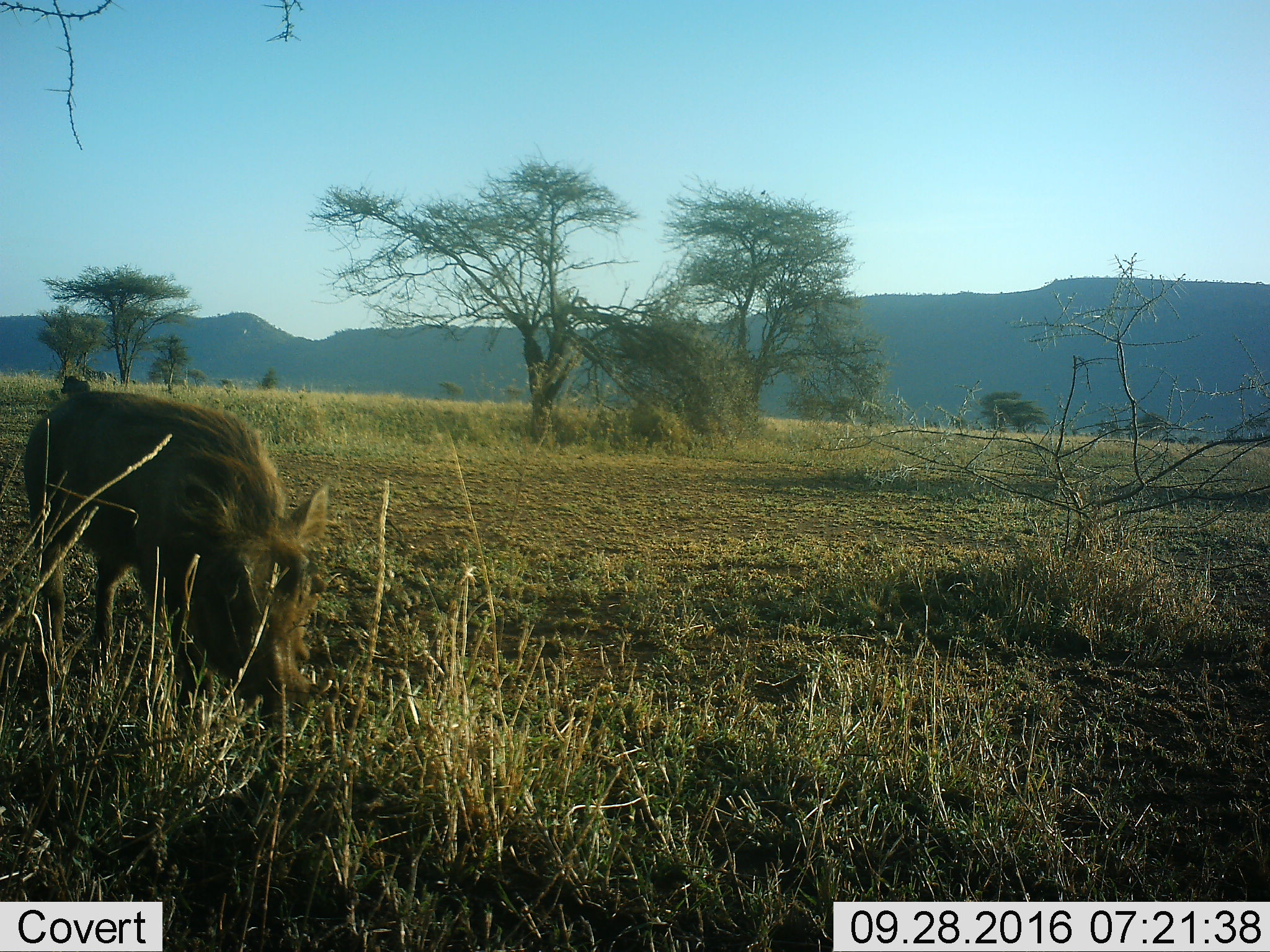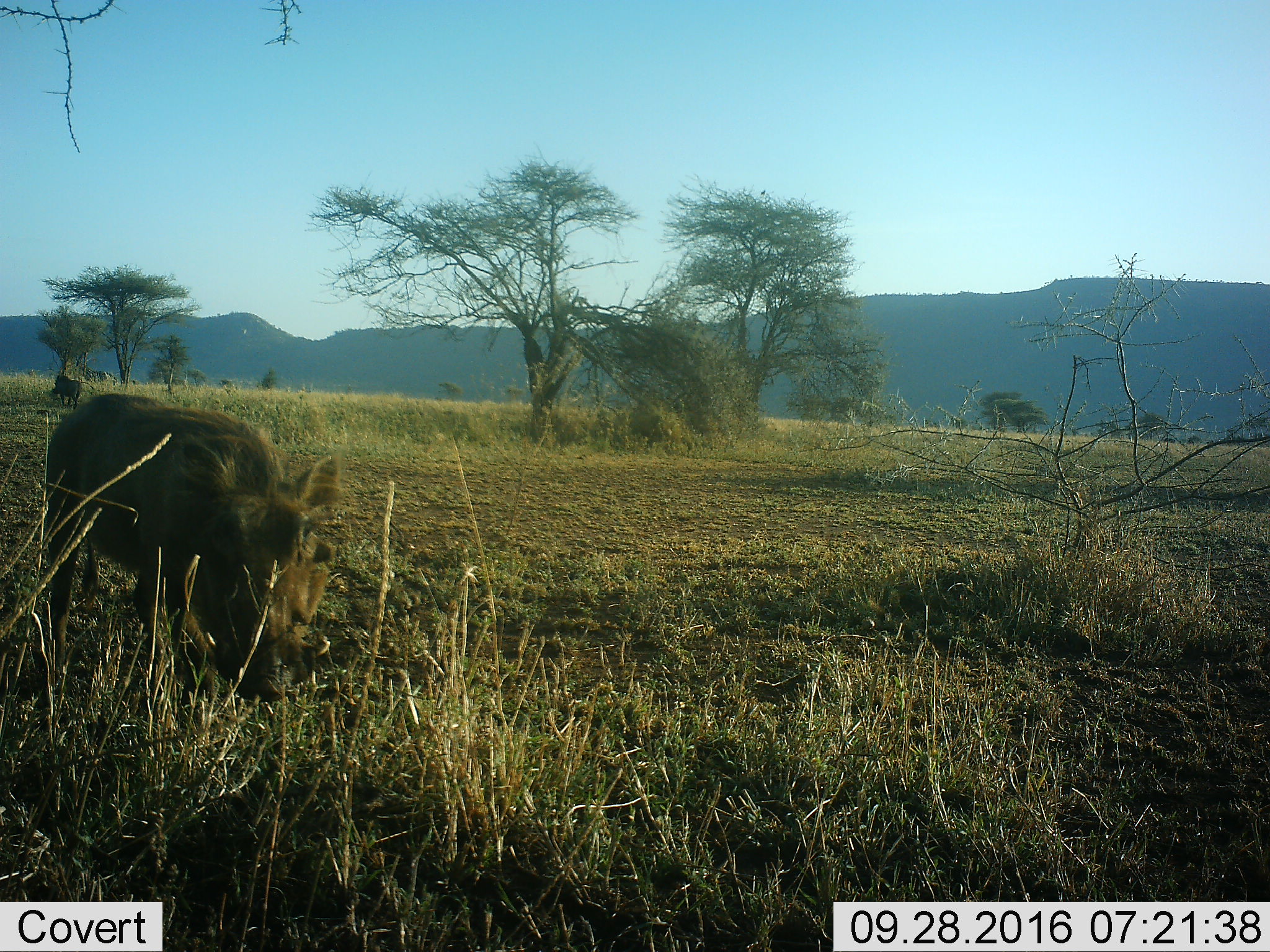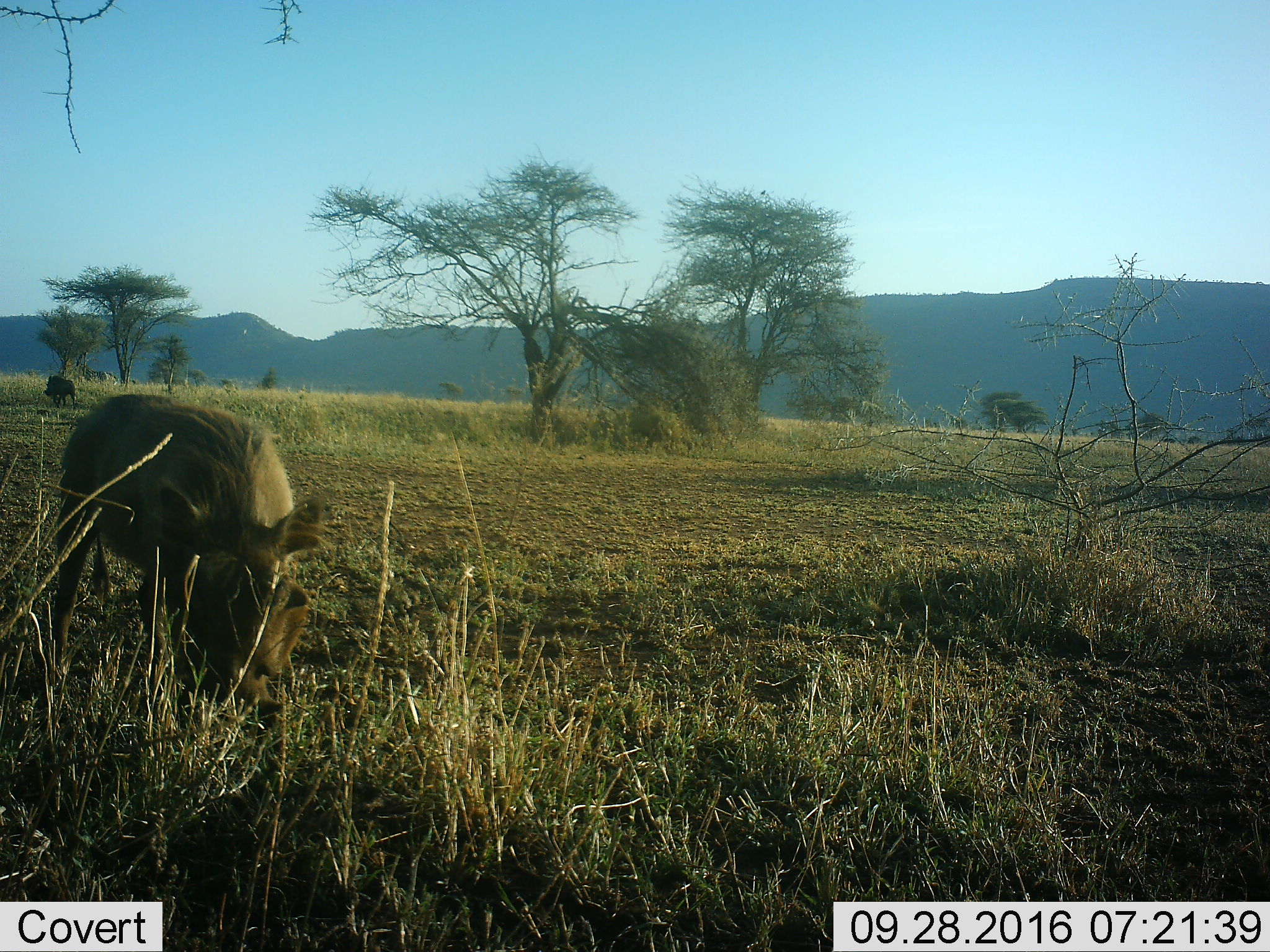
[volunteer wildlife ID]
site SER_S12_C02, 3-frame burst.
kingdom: Animalia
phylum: Chordata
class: Mammalia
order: Artiodactyla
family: Suidae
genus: Phacochoerus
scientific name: Phacochoerus africanus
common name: warthog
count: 2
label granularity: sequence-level